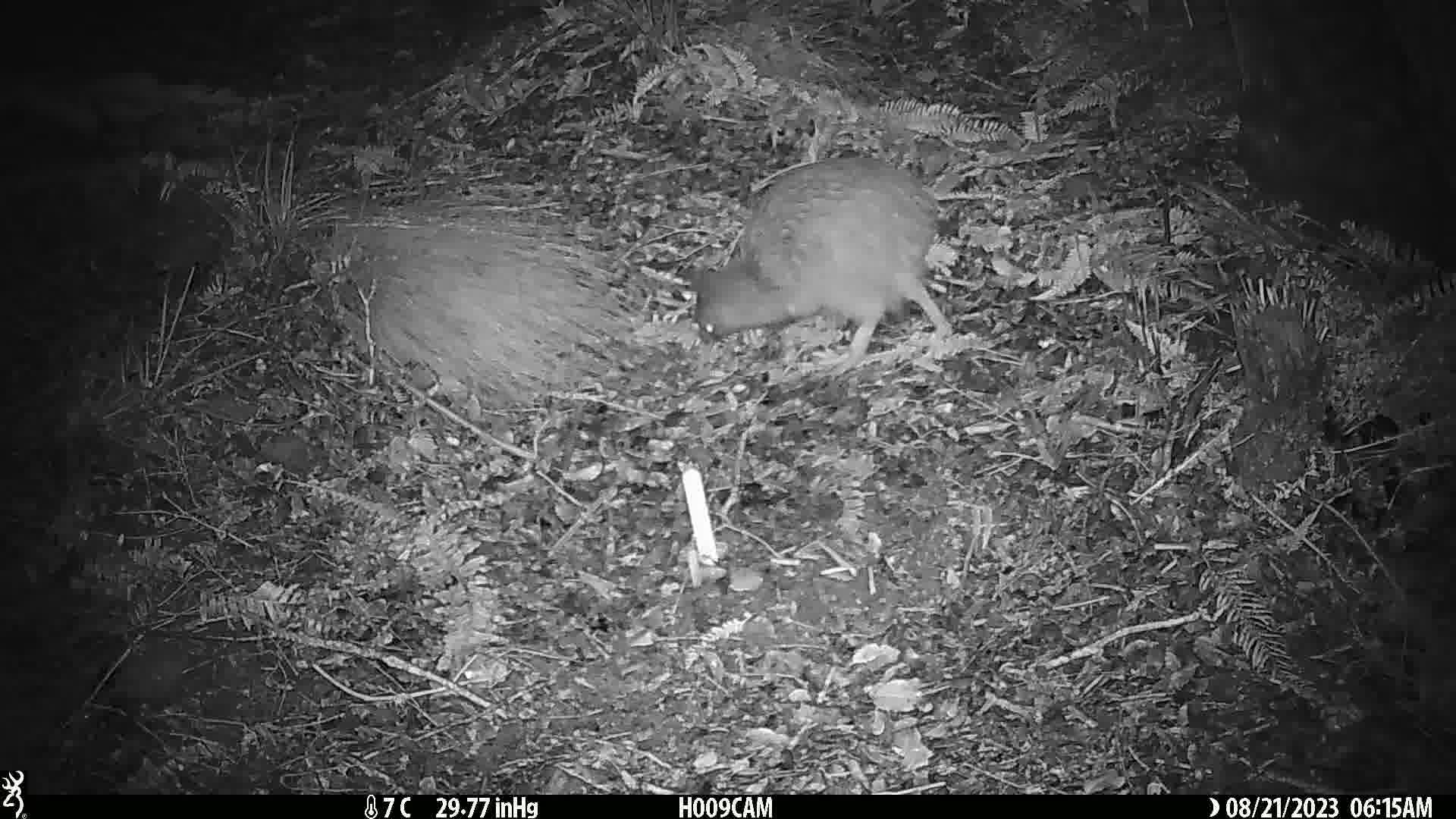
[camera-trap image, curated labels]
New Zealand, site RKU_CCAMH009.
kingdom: Animalia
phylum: Chordata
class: Aves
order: Apterygiformes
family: Apterygidae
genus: Apteryx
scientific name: Apteryx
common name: kiwi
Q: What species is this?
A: Kiwi (Apteryx).